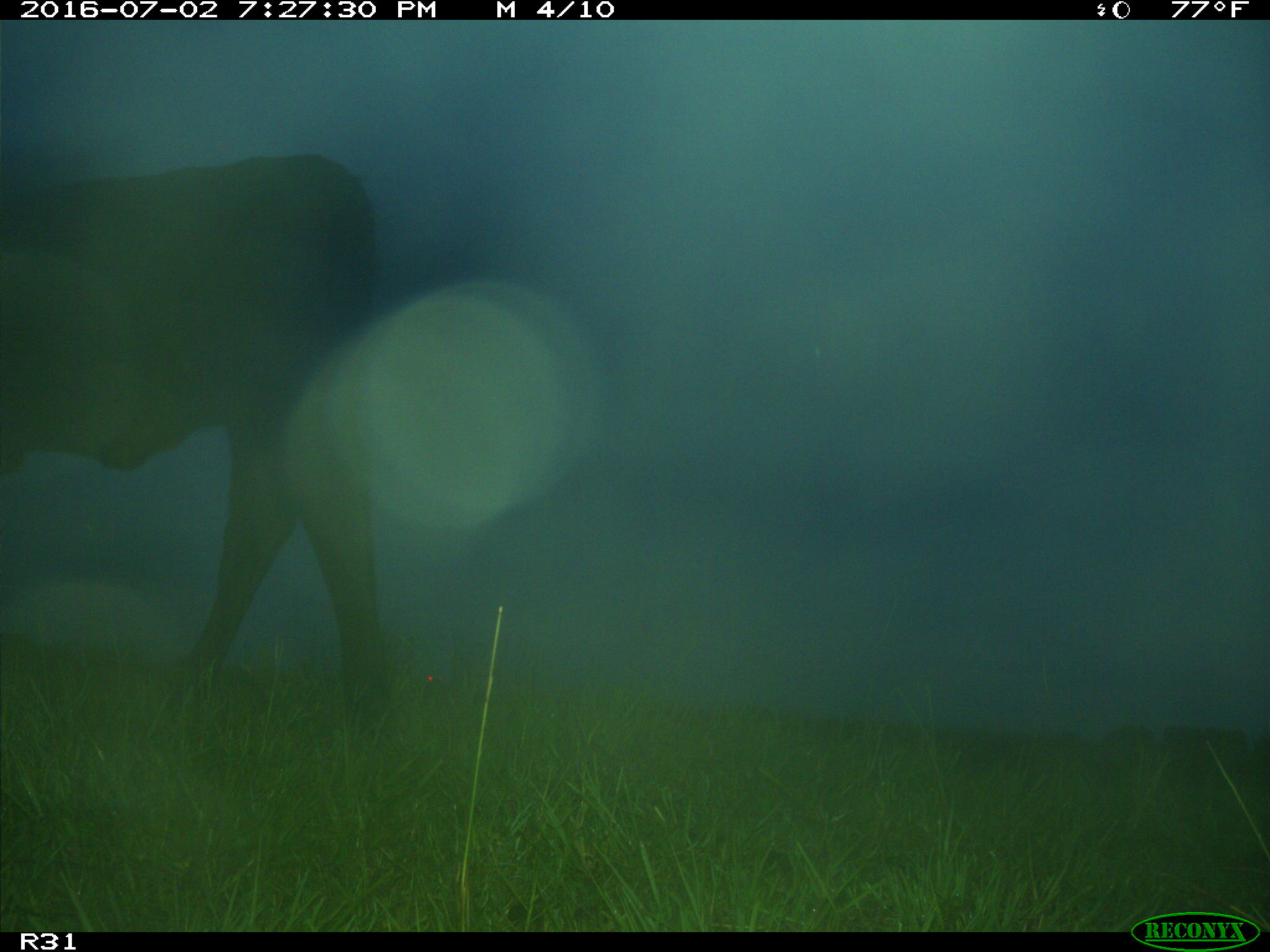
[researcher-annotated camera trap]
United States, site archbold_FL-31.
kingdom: Animalia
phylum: Chordata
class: Mammalia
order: Artiodactyla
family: Bovidae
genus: Bos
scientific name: Bos taurus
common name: domestic cow